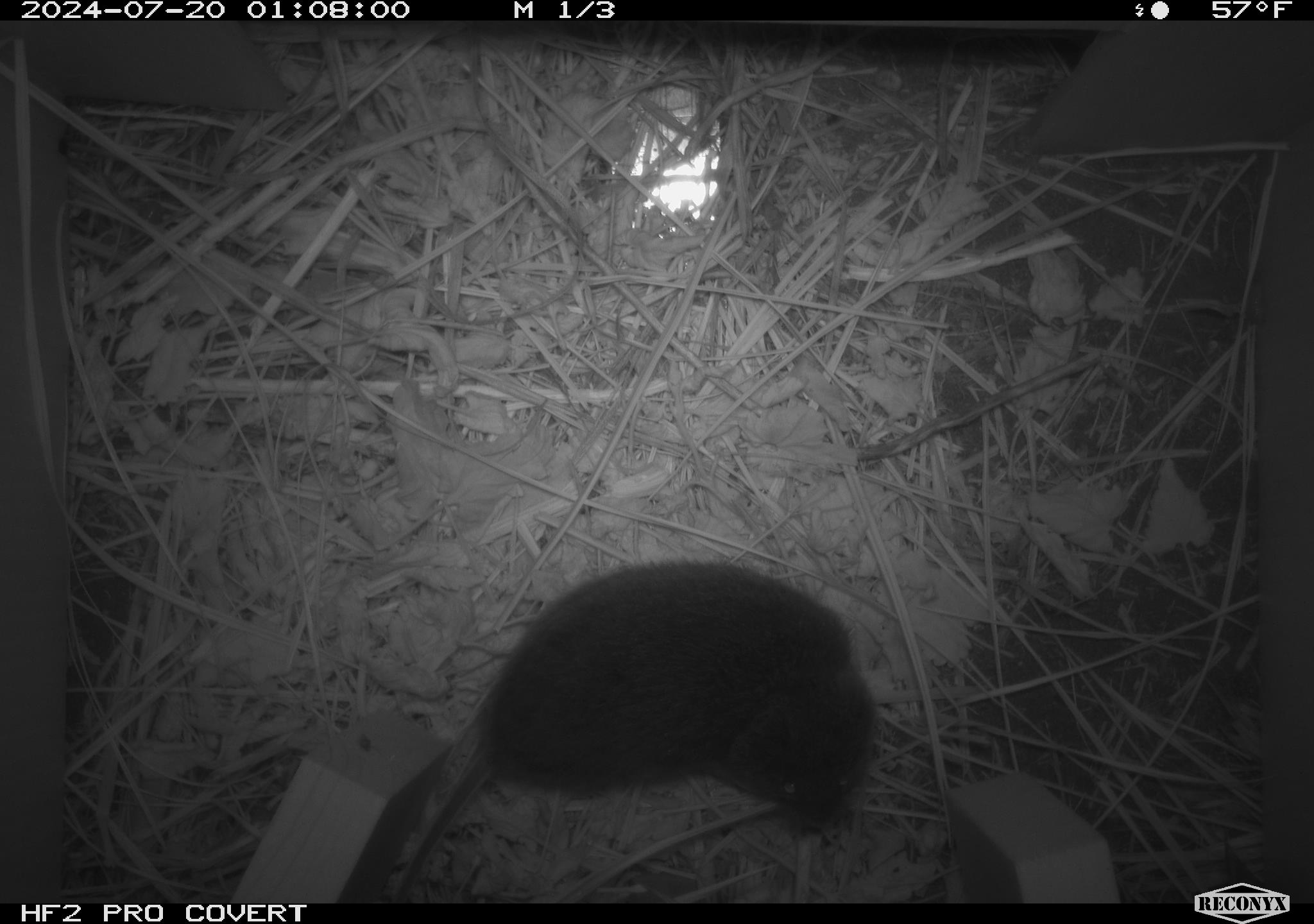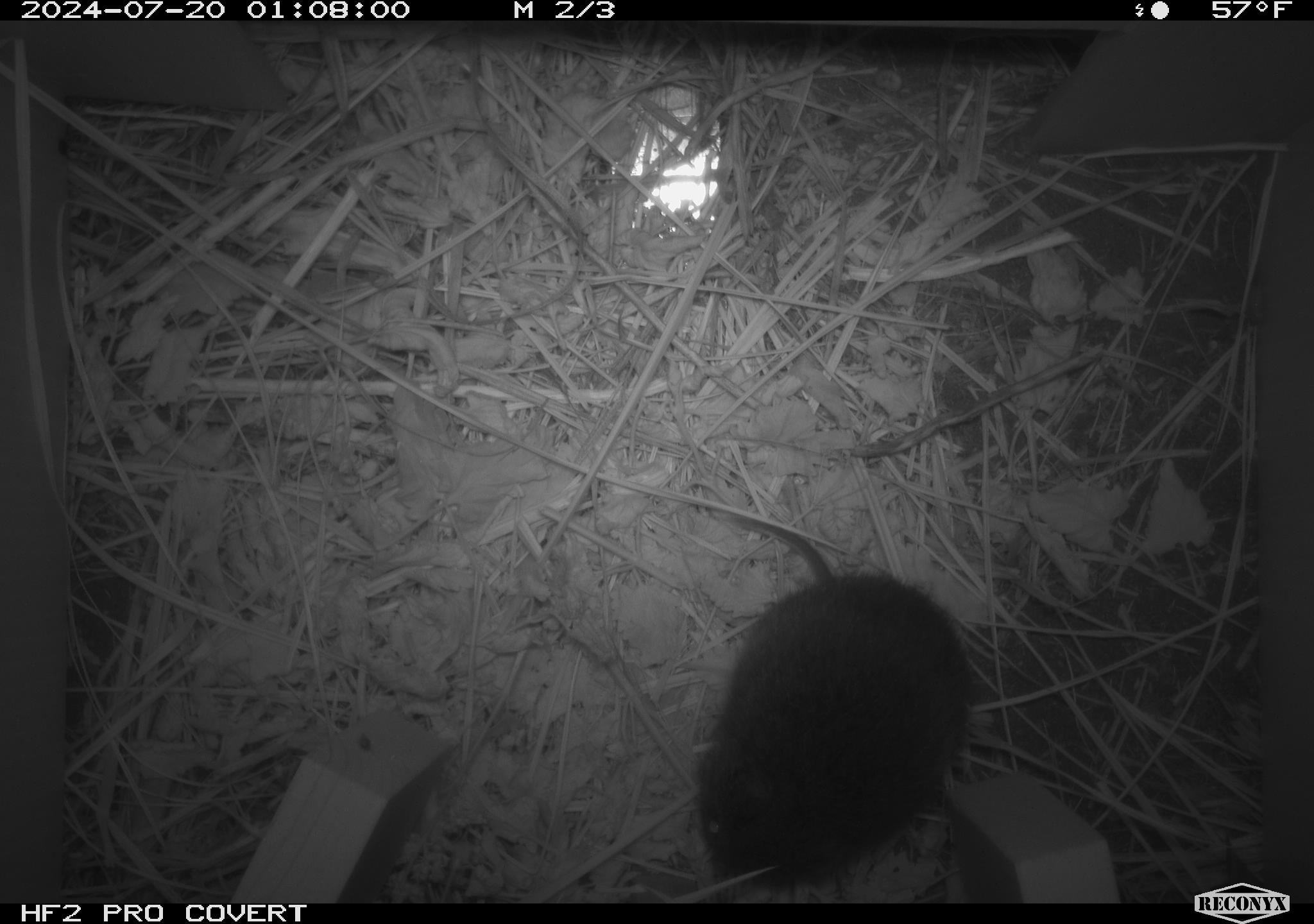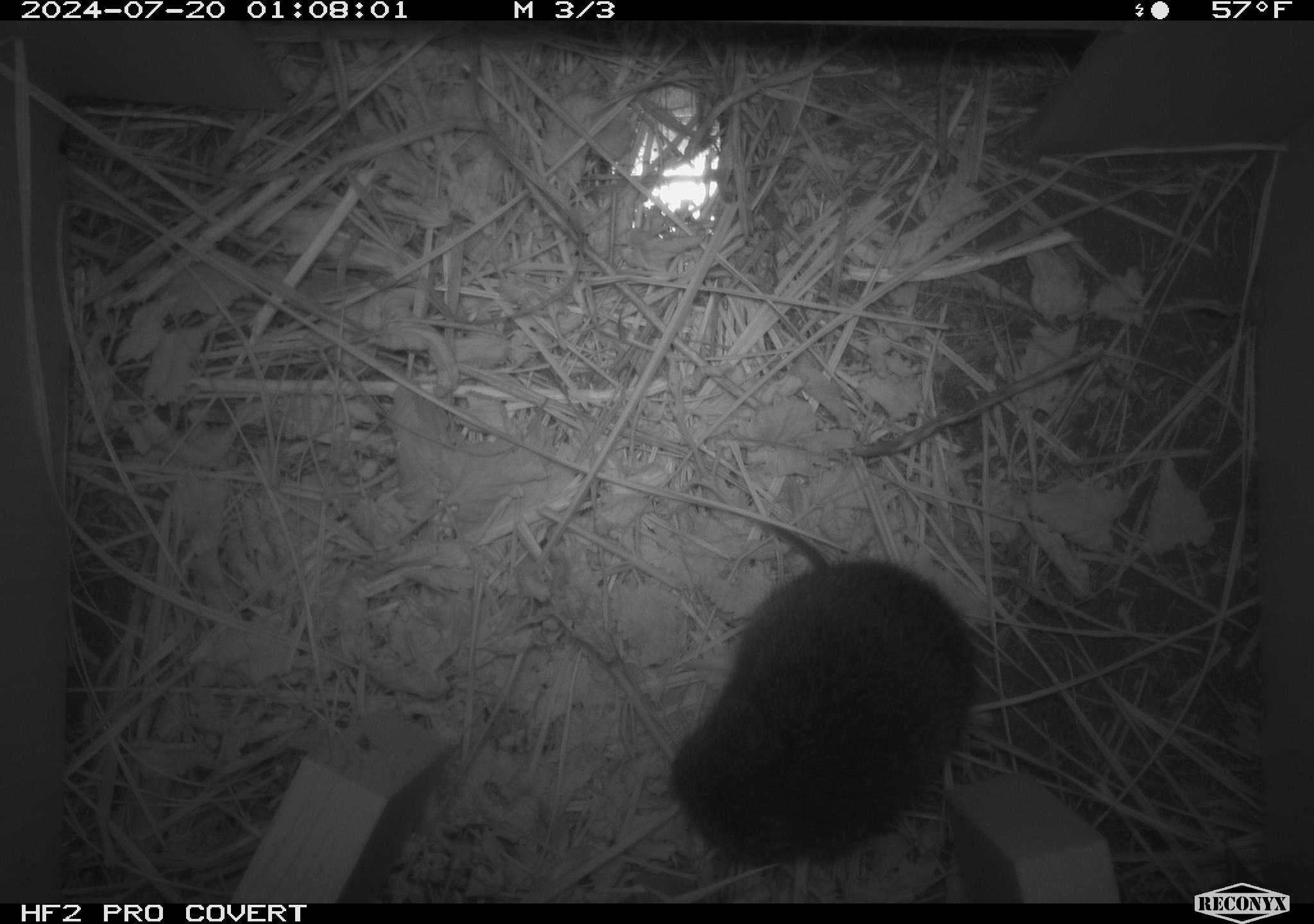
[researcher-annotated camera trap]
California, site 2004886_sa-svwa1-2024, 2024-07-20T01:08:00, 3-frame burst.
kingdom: Animalia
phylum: Chordata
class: Mammalia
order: Rodentia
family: Cricetidae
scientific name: Arvicolinae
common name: voles, lemmings, and muskrats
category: arvicolinae subfamily